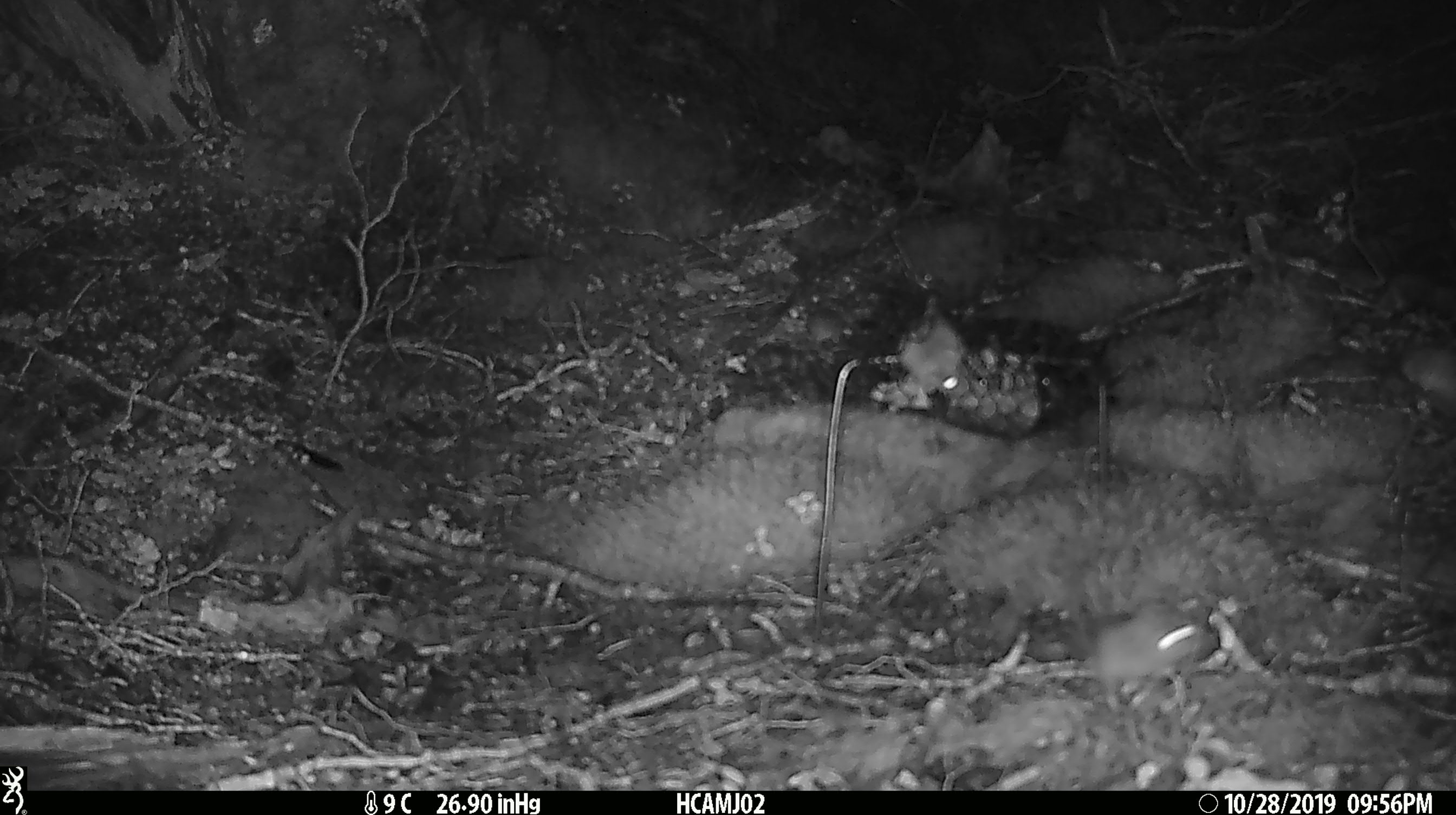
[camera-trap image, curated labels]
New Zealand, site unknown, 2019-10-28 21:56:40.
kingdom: Animalia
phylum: Chordata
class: Mammalia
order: Rodentia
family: Muridae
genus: Mus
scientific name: Mus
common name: mouse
Mouse (Mus).